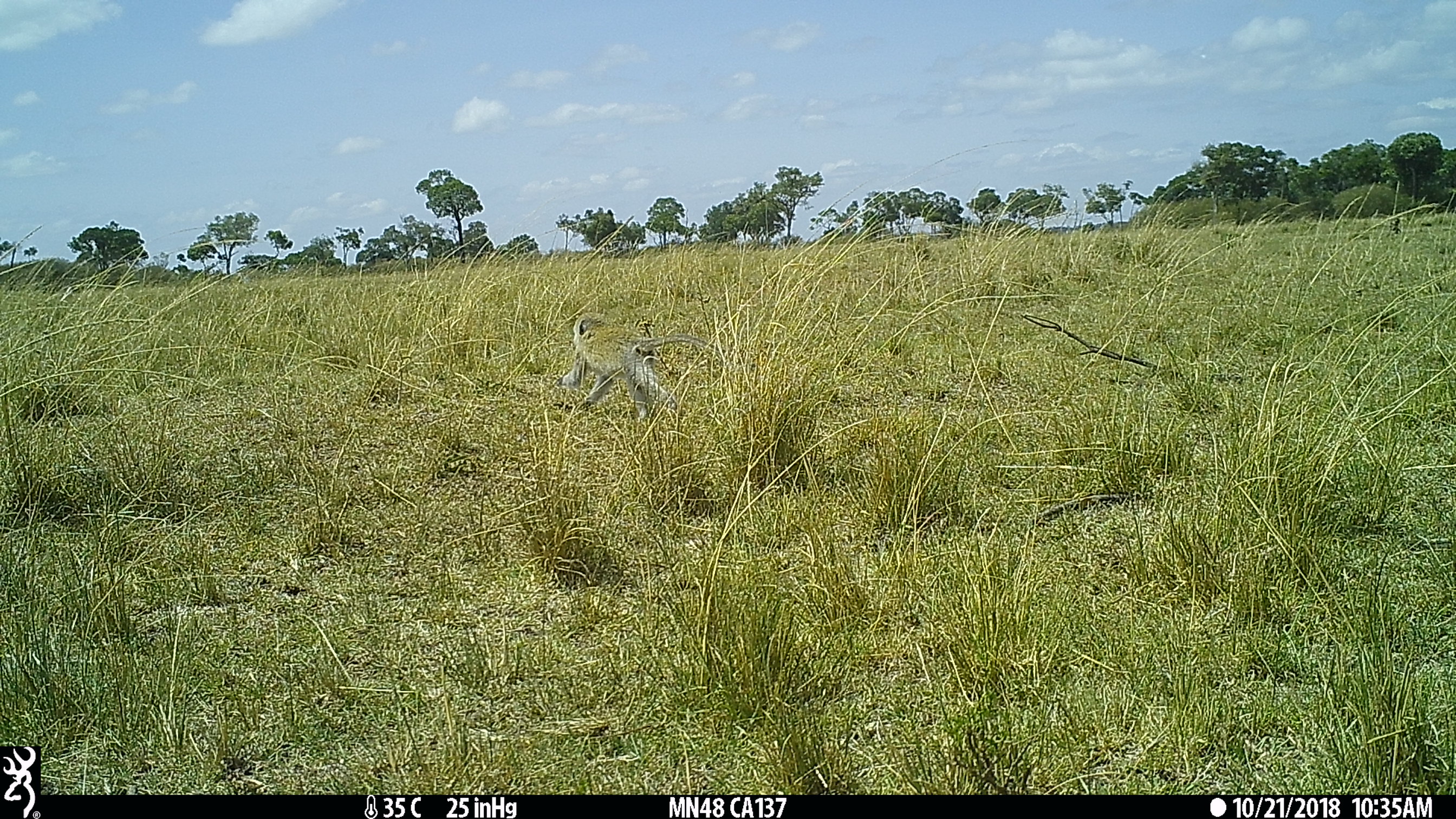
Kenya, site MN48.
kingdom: Animalia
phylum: Chordata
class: Mammalia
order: Primates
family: Cercopithecidae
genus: Chlorocebus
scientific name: Chlorocebus pygerythrus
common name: vervet monkey